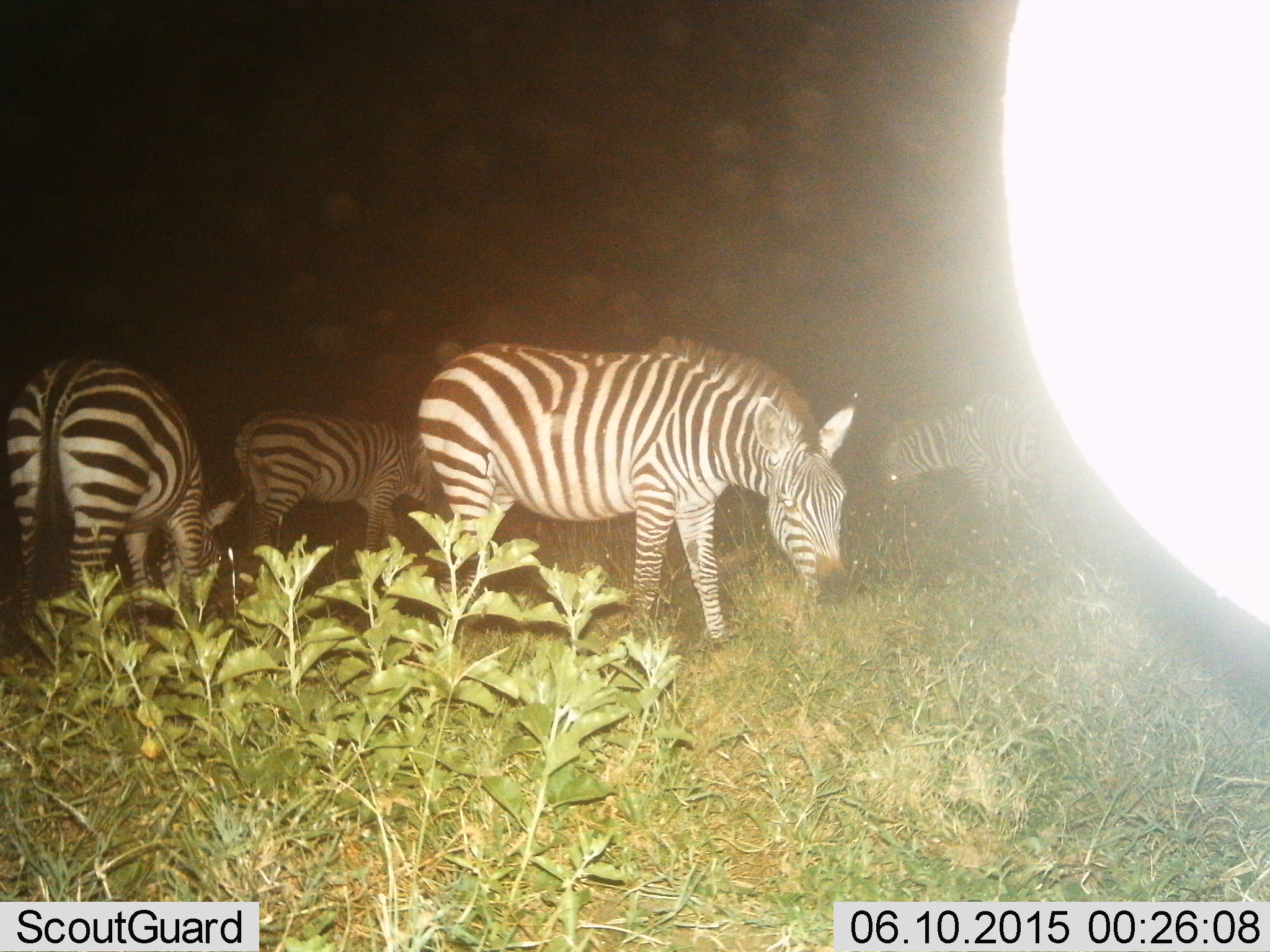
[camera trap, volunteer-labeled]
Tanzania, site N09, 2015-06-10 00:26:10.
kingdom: Animalia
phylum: Chordata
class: Mammalia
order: Perissodactyla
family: Equidae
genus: Equus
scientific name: Equus quagga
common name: plains zebra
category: zebra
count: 5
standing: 30%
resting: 0%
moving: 0%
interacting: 0%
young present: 0%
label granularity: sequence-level